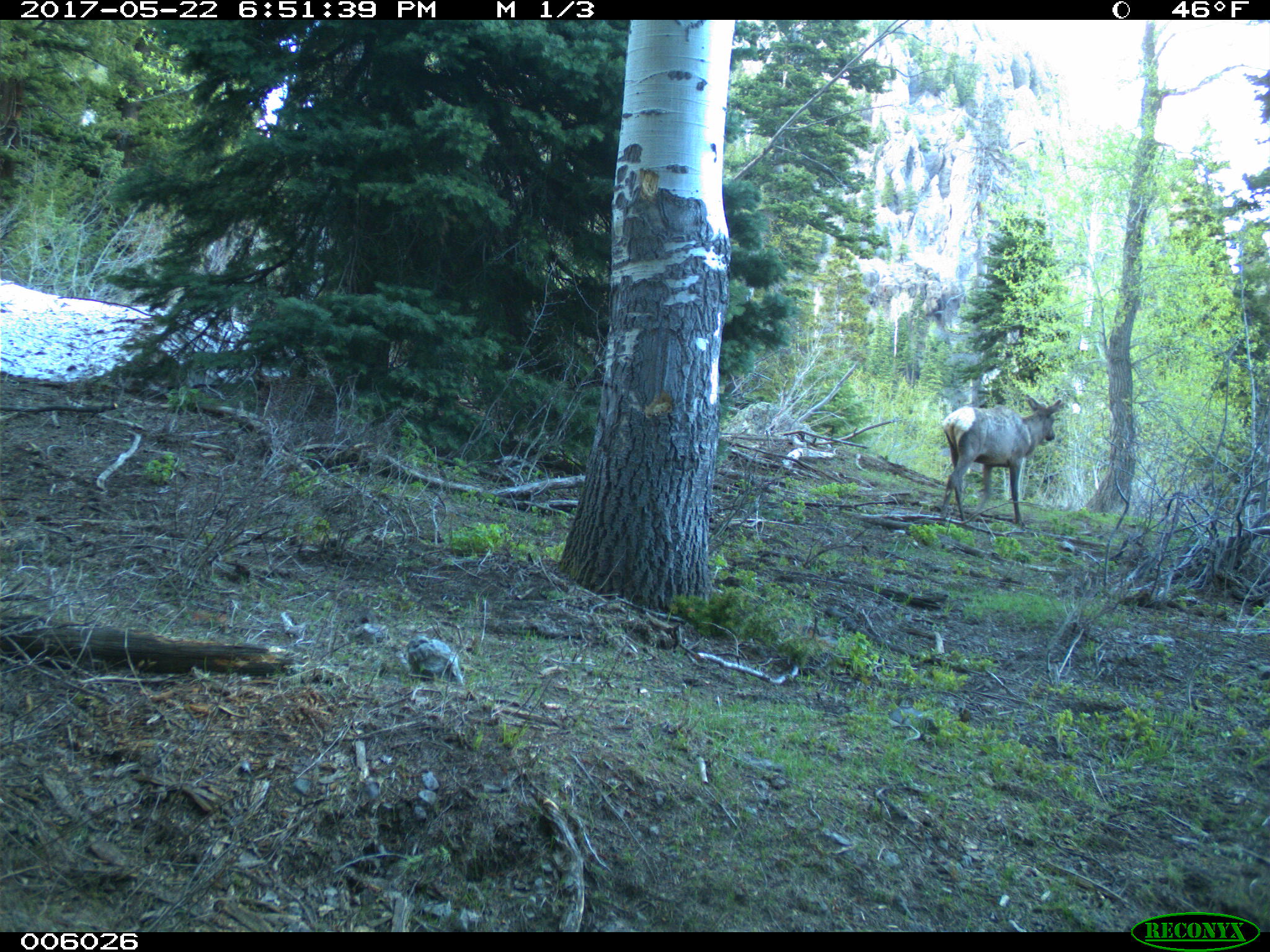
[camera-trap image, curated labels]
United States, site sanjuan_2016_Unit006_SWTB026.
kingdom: Animalia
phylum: Chordata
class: Mammalia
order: Artiodactyla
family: Cervidae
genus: Cervus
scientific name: Cervus elaphus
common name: red deer